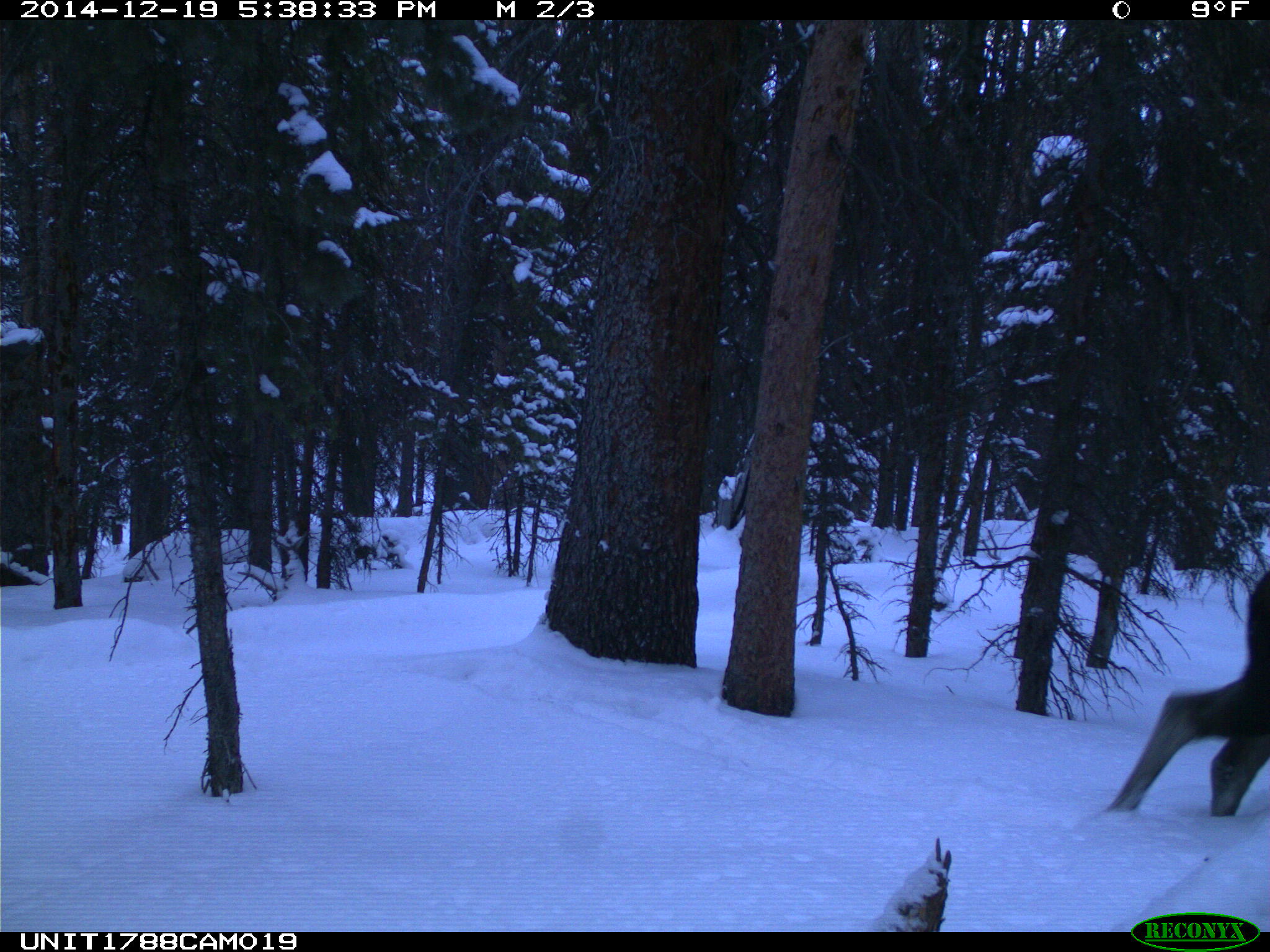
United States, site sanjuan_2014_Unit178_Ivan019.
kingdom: Animalia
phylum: Chordata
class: Mammalia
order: Artiodactyla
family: Cervidae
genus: Alces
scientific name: Alces alces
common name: moose